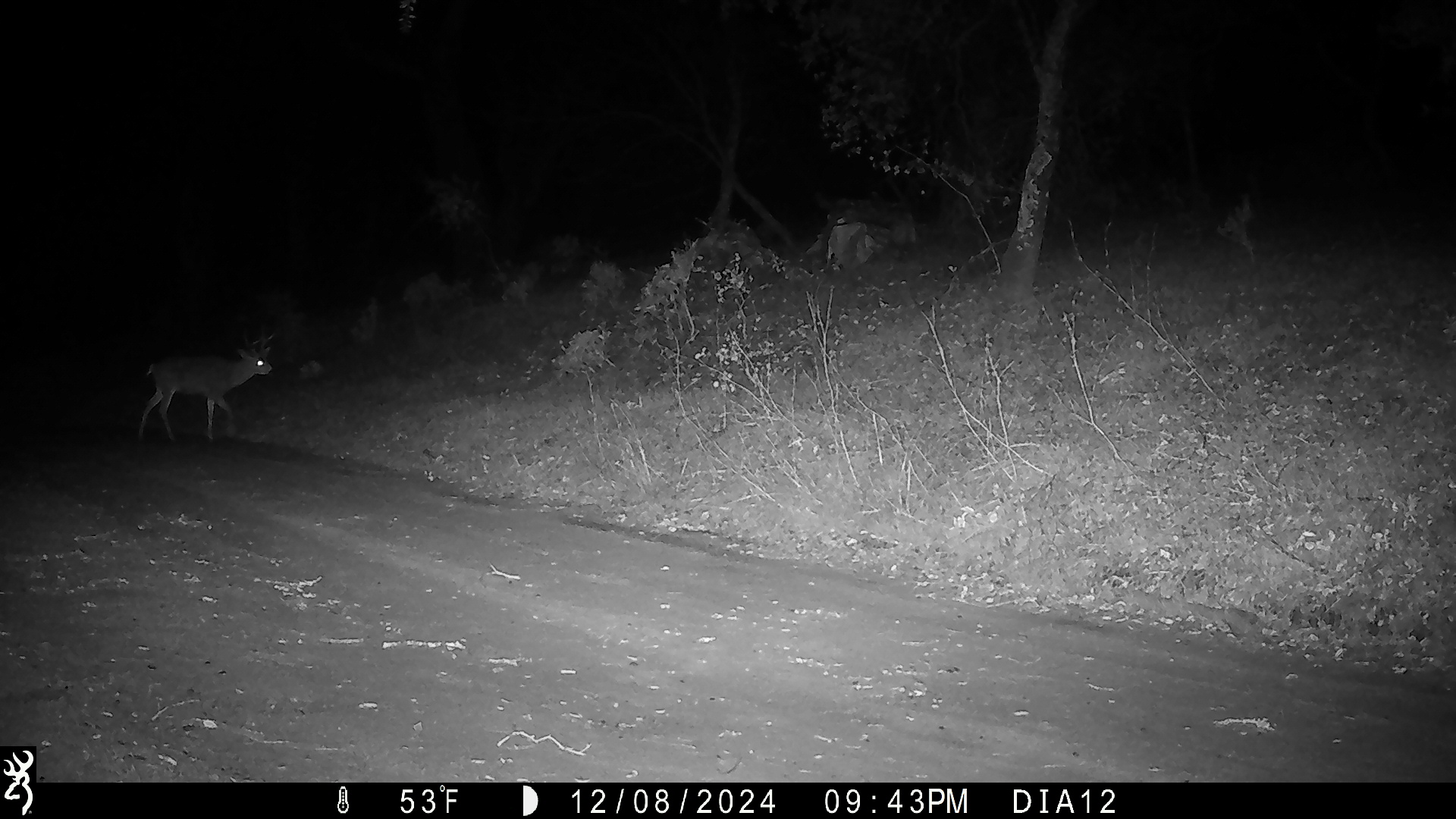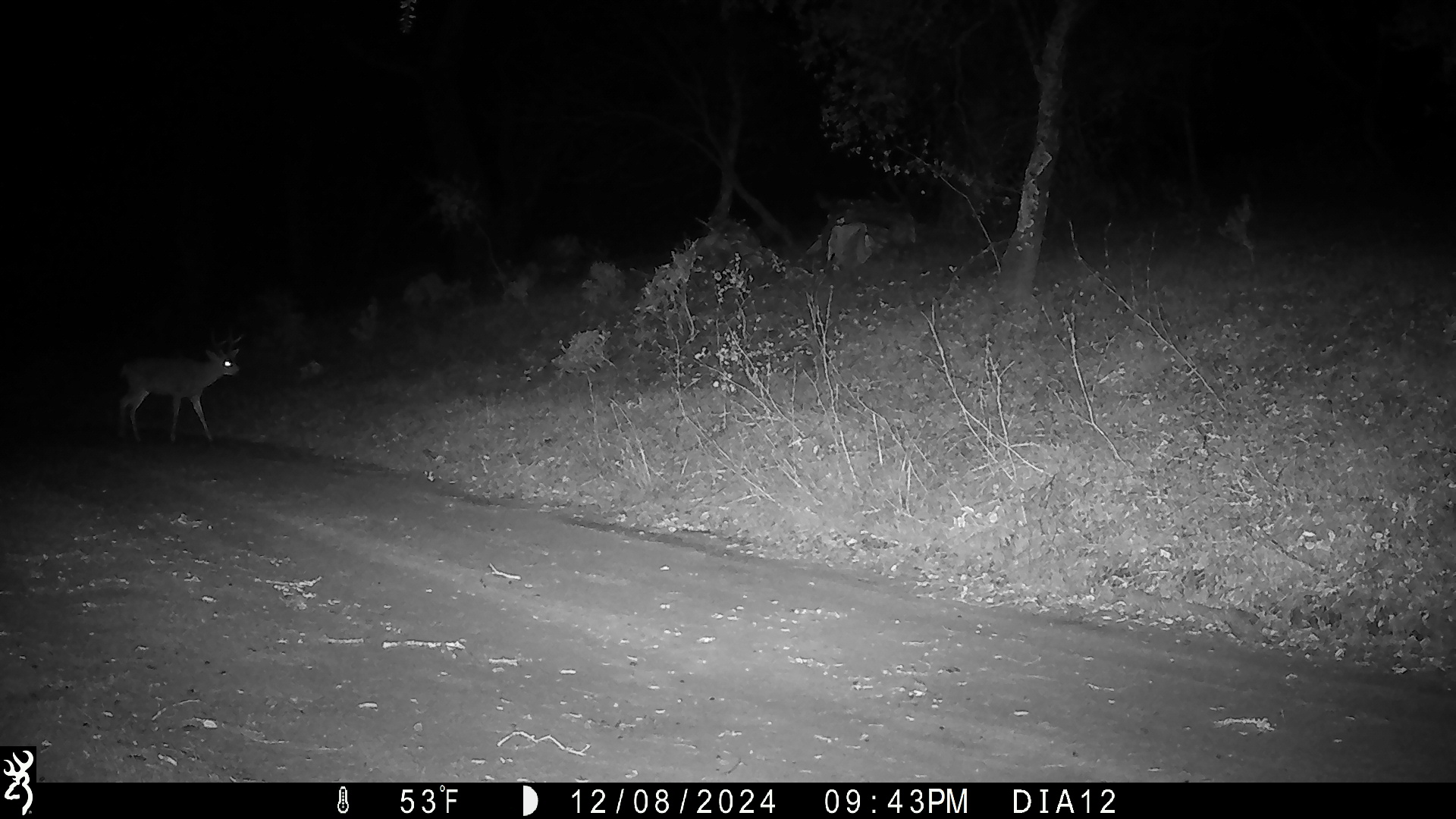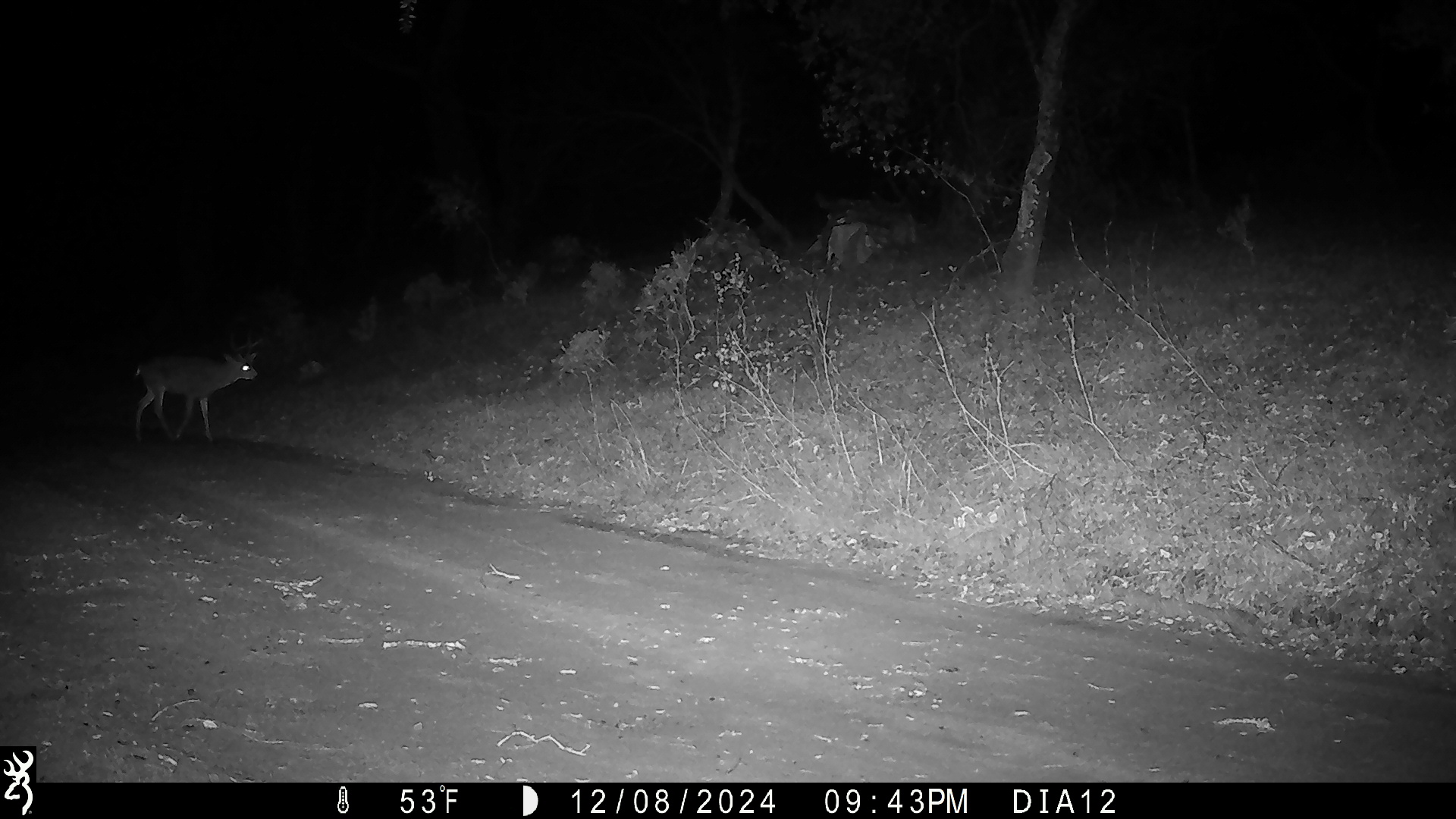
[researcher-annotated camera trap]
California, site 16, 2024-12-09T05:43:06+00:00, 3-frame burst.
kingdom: Animalia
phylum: Chordata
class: Mammalia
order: Artiodactyla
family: Cervidae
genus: Odocoileus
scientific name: Odocoileus hemionus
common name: mule deer